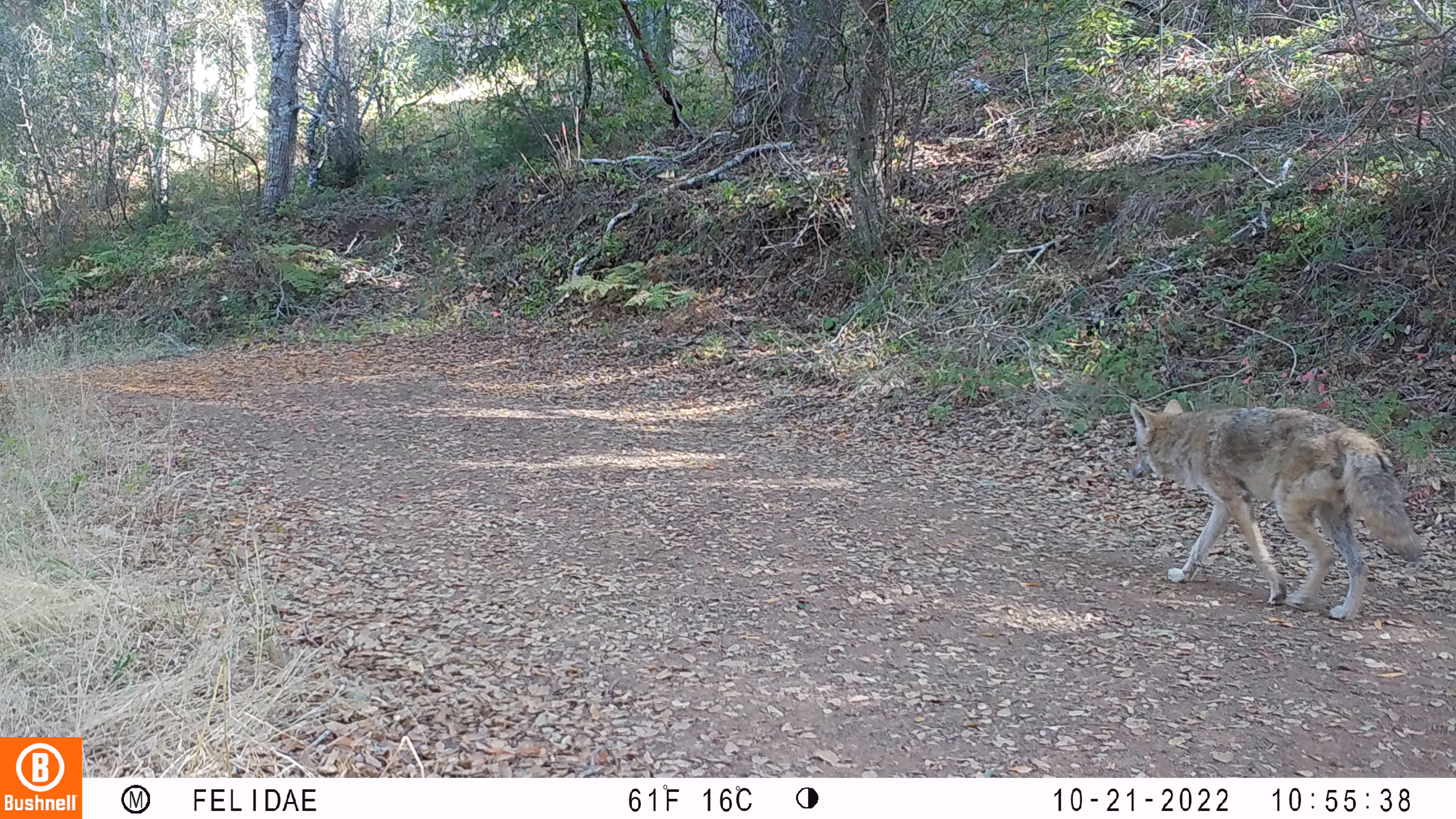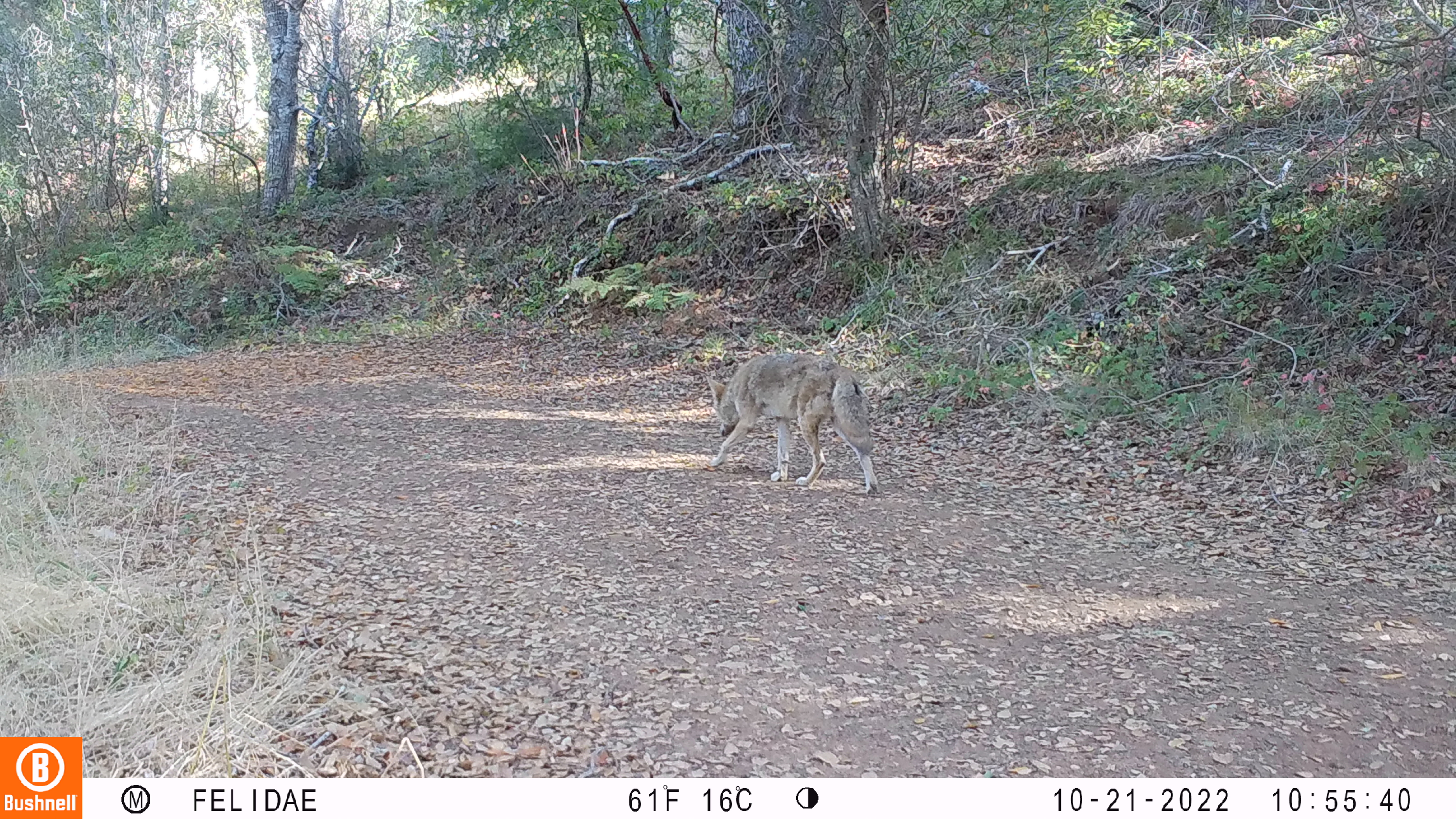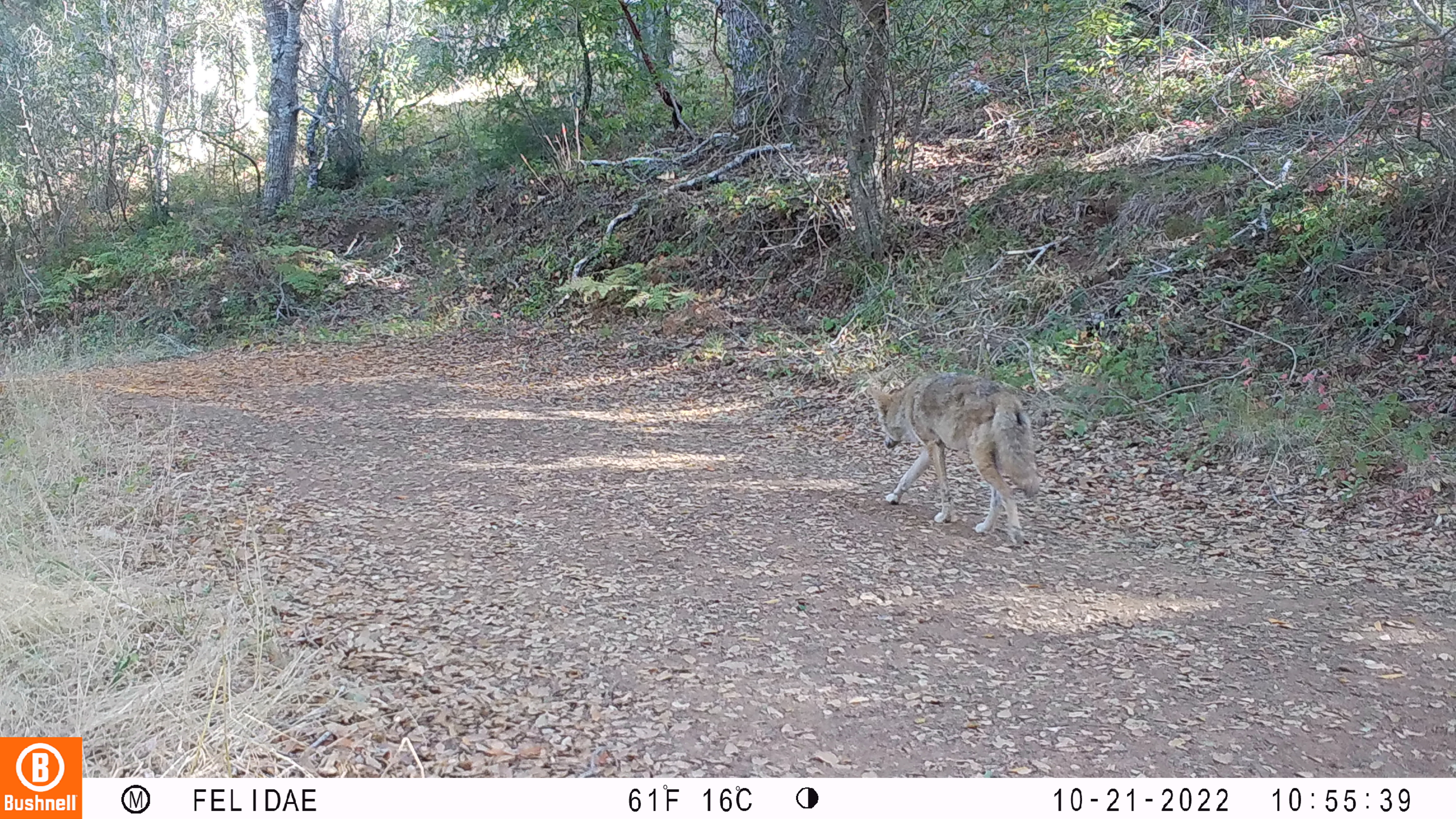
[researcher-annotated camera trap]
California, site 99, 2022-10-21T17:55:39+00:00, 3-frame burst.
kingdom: Animalia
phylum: Chordata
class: Mammalia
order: Carnivora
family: Canidae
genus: Canis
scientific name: Canis latrans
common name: coyote